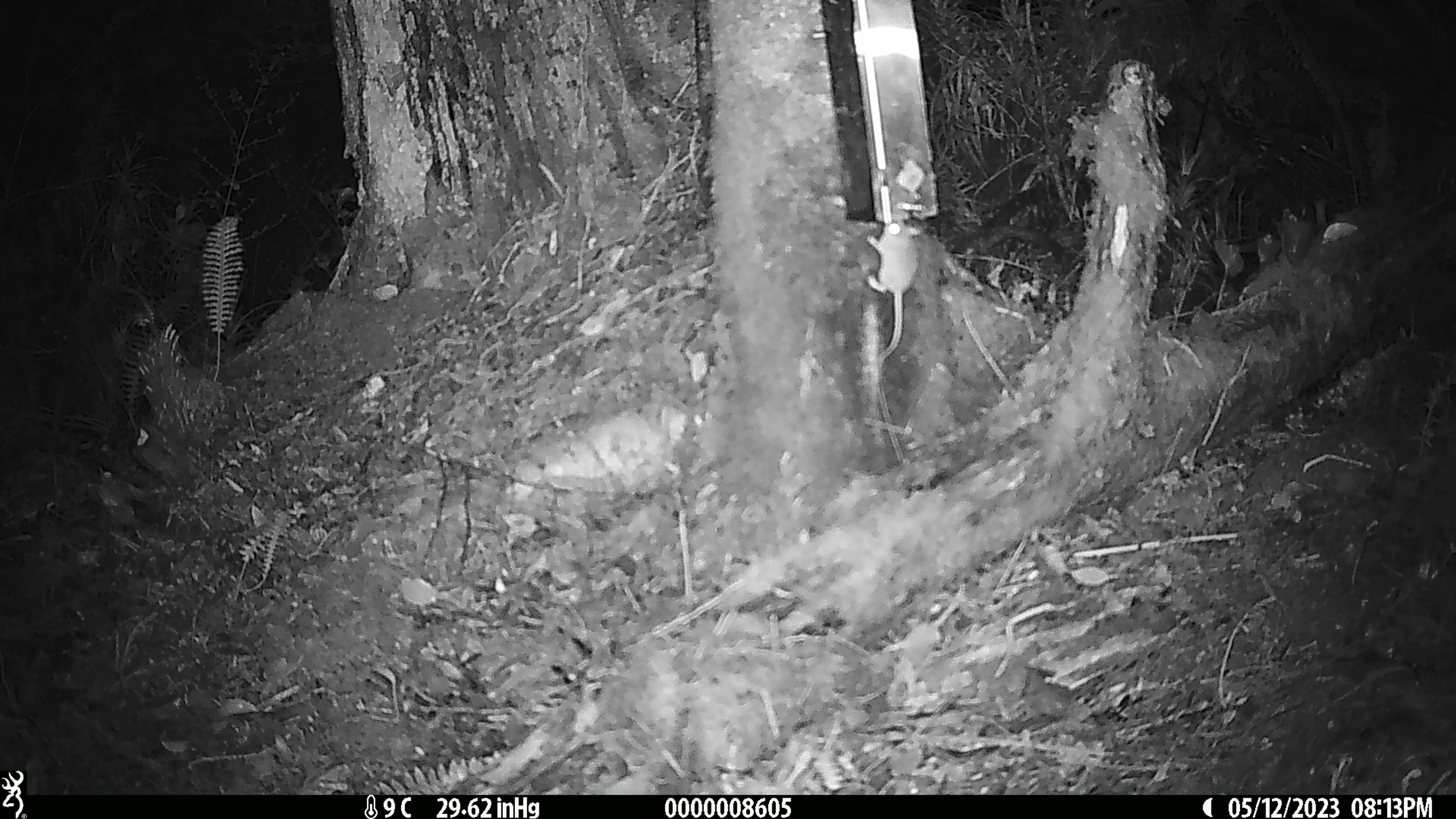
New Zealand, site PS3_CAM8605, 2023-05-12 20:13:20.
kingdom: Animalia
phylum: Chordata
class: Mammalia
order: Rodentia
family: Muridae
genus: Mus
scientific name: Mus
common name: mouse